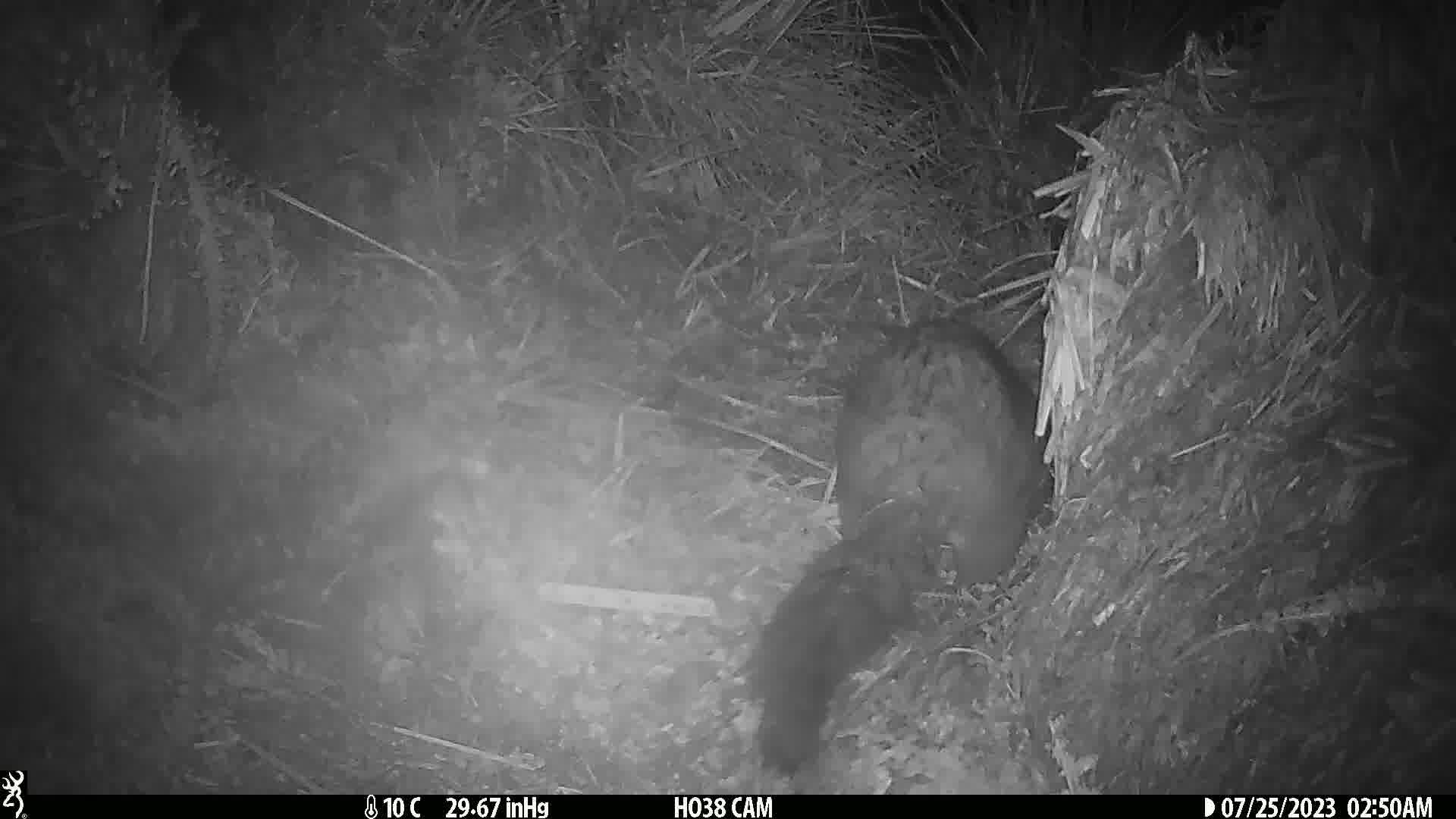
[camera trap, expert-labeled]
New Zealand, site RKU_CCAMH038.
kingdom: Animalia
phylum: Chordata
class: Mammalia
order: Diprotodontia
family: Phalangeridae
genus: Trichosurus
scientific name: Trichosurus vulpecula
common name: common brushtail possum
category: possum